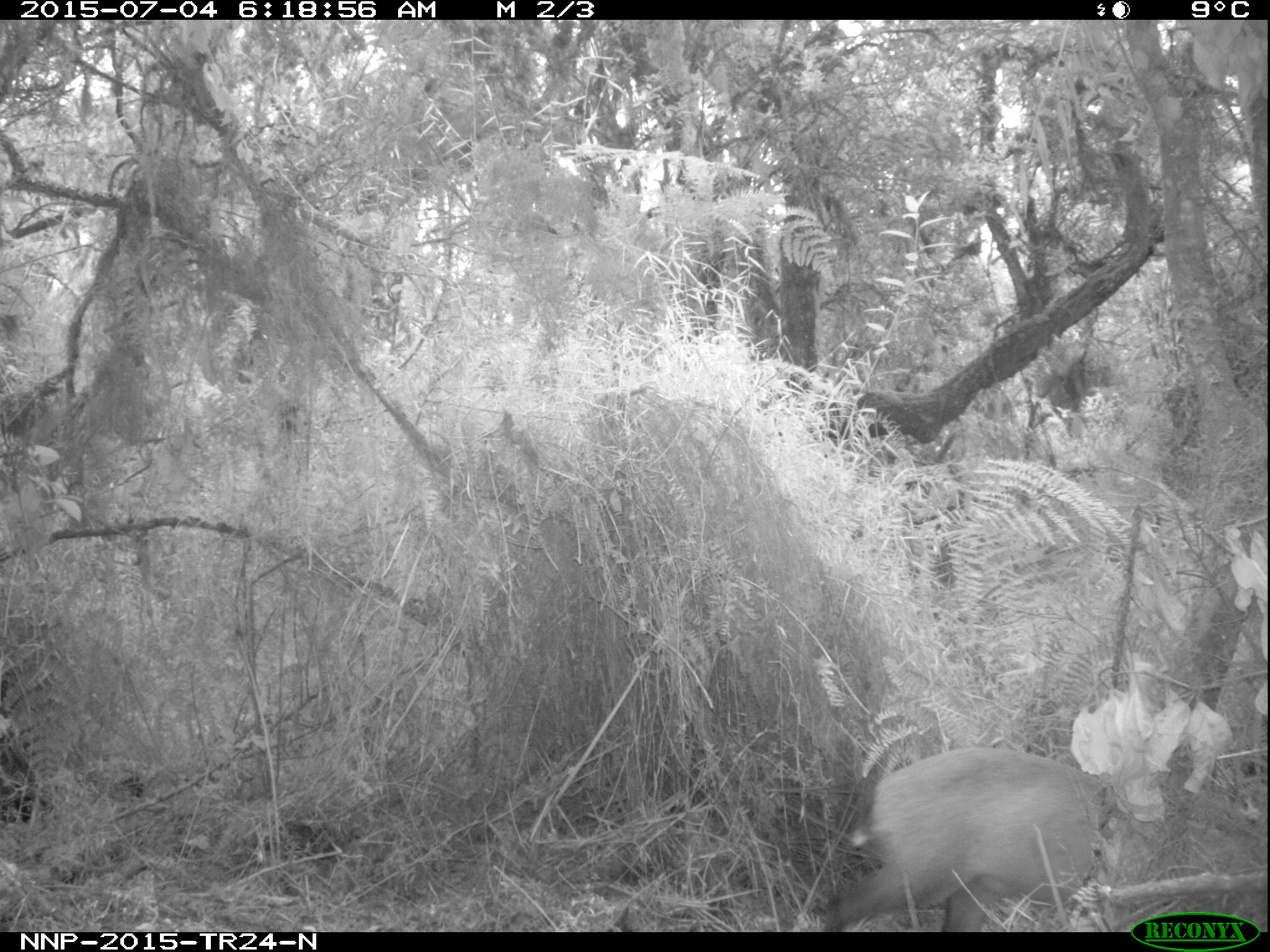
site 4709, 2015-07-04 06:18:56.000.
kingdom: Animalia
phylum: Chordata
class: Mammalia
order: Artiodactyla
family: Bovidae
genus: Cephalophus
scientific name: Cephalophus nigrifrons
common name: black-fronted duiker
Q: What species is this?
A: Cephalophus nigrifrons (black-fronted duiker).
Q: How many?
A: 1.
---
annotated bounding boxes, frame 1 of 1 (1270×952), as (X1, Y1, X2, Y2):
cephalophus nigrifrons: (818, 747, 1105, 929)